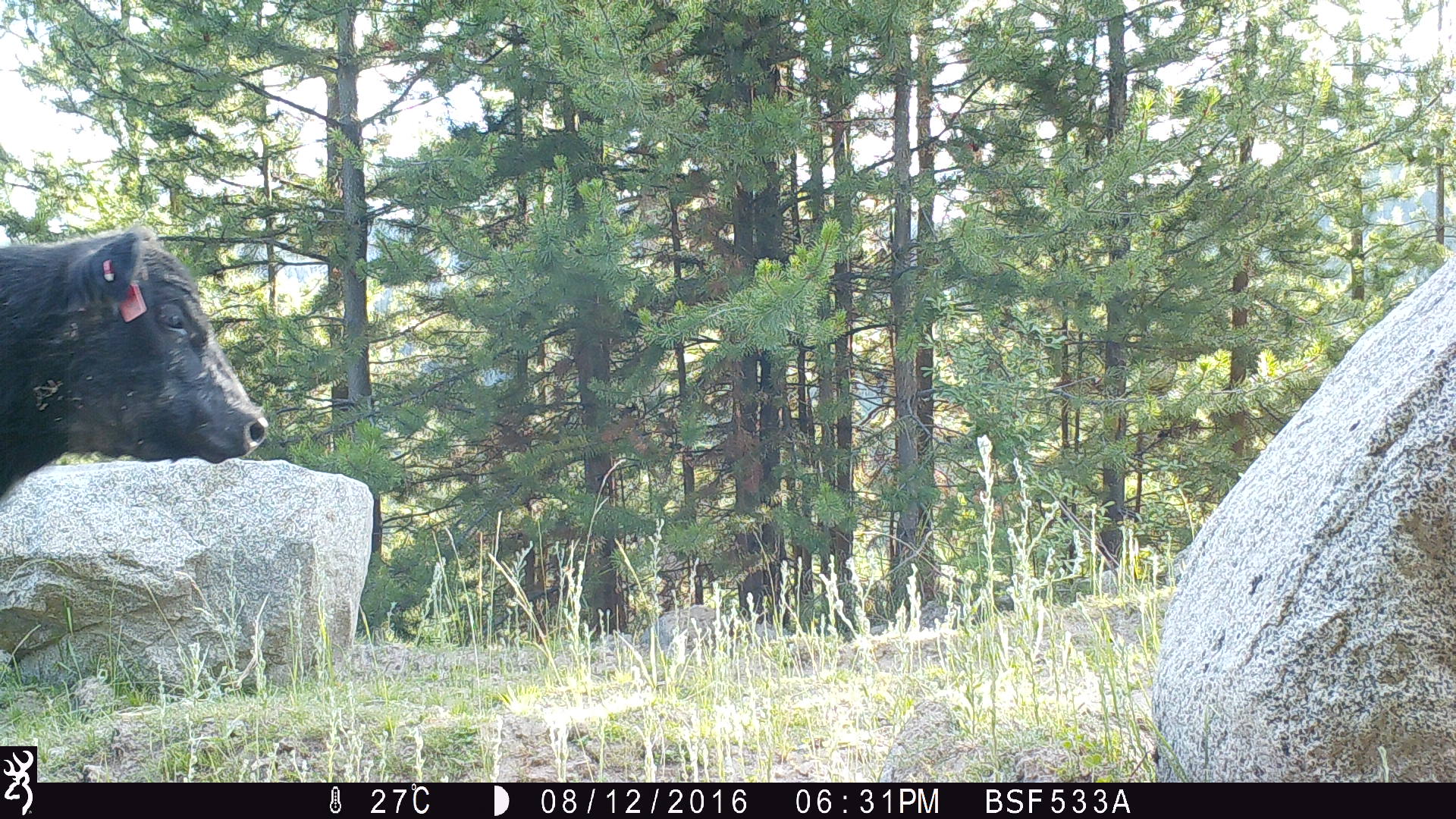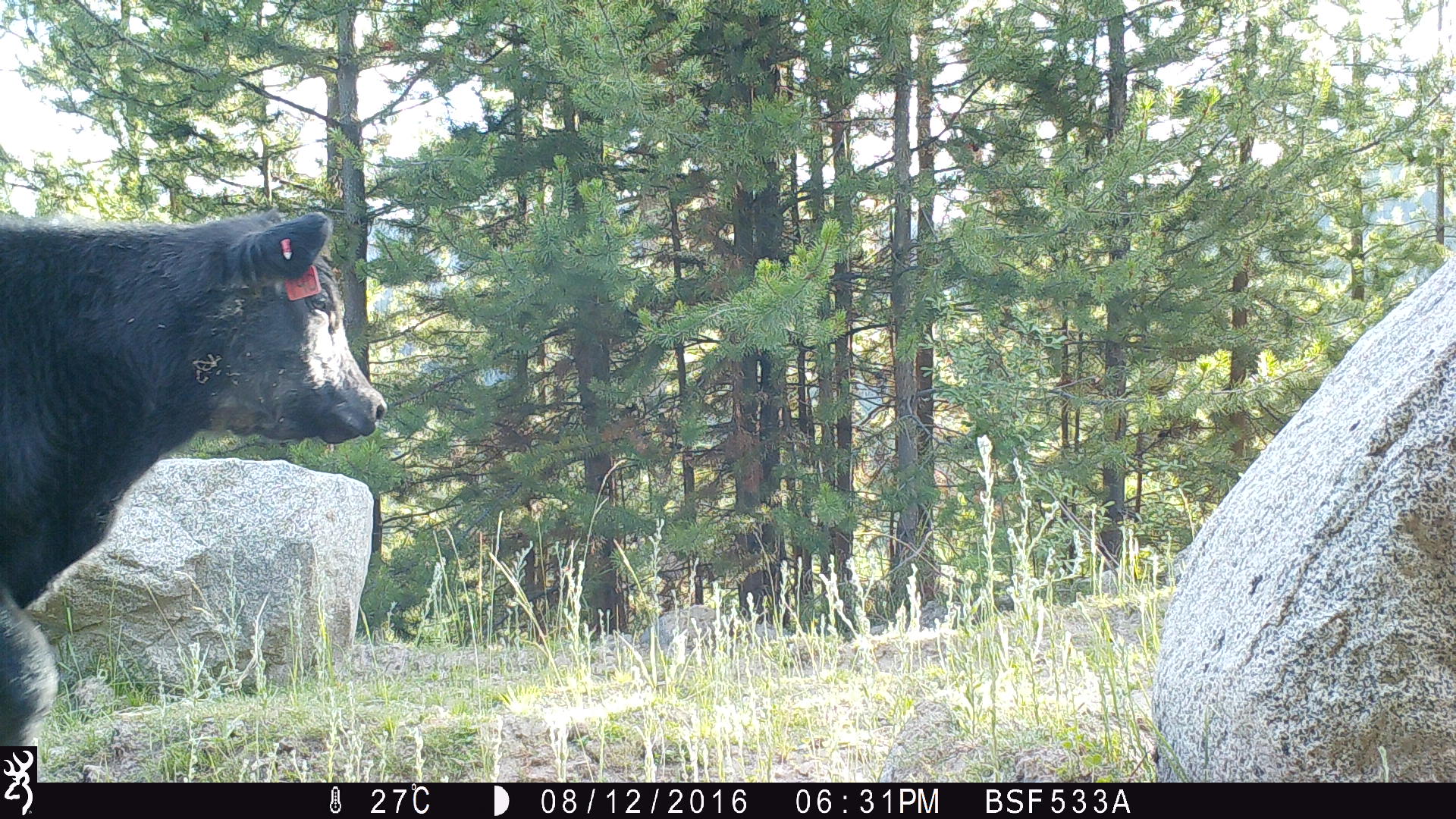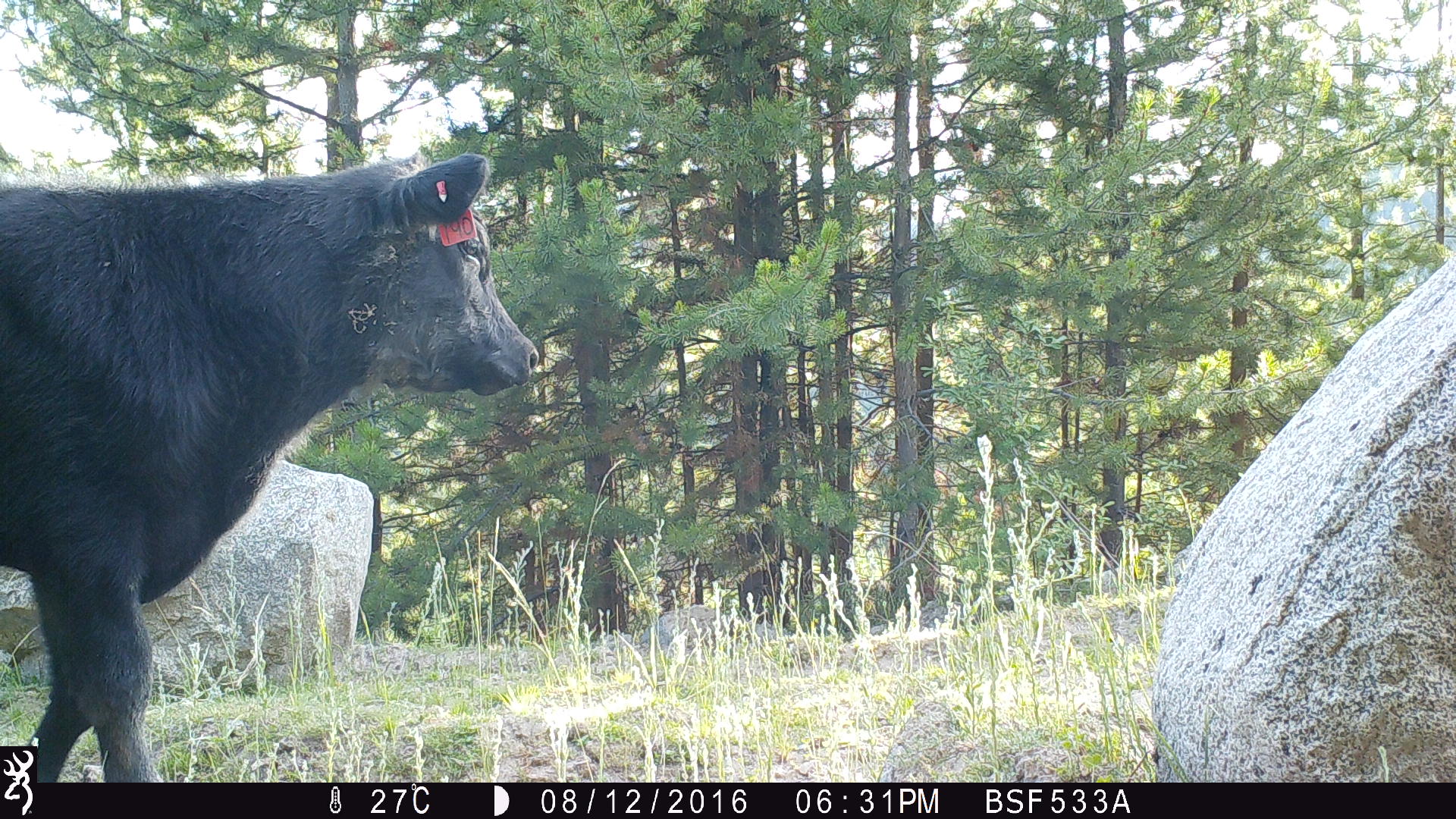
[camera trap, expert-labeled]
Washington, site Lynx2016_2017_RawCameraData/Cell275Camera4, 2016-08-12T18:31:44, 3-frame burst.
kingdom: Animalia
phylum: Chordata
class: Mammalia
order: Artiodactyla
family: Bovidae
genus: Bos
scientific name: Bos taurus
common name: domestic cattle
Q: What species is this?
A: Domestic cattle (Bos taurus).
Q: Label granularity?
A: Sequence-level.